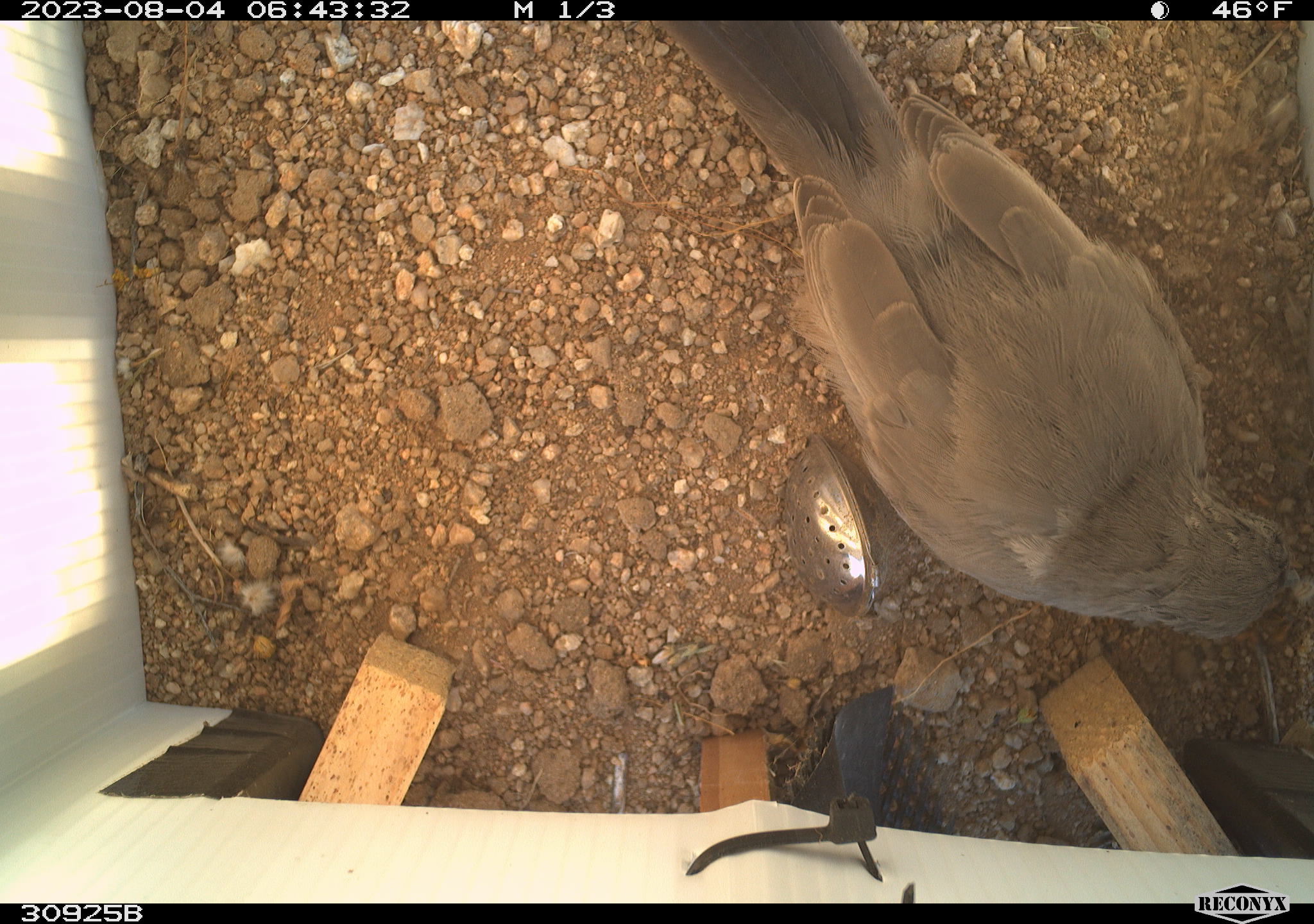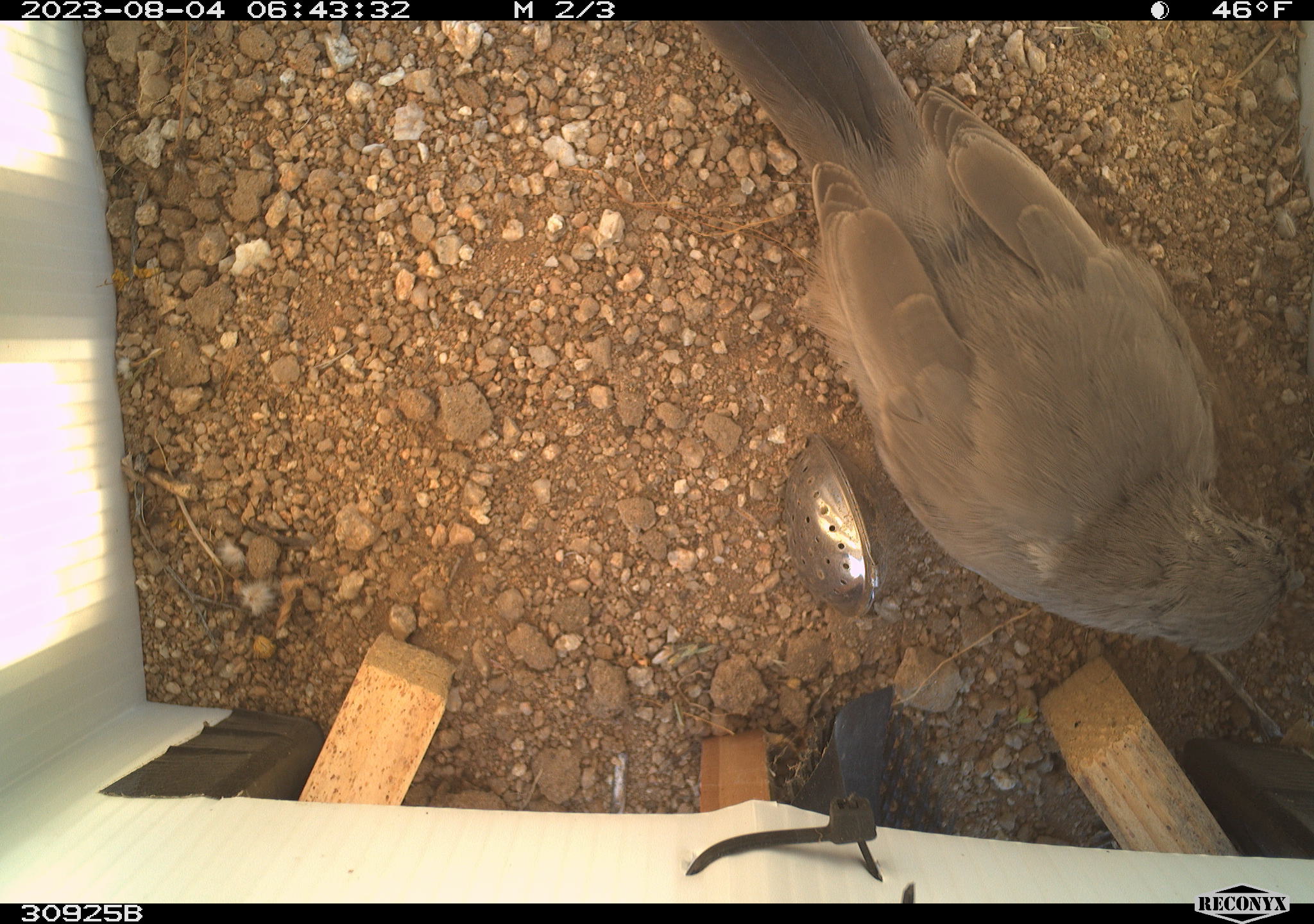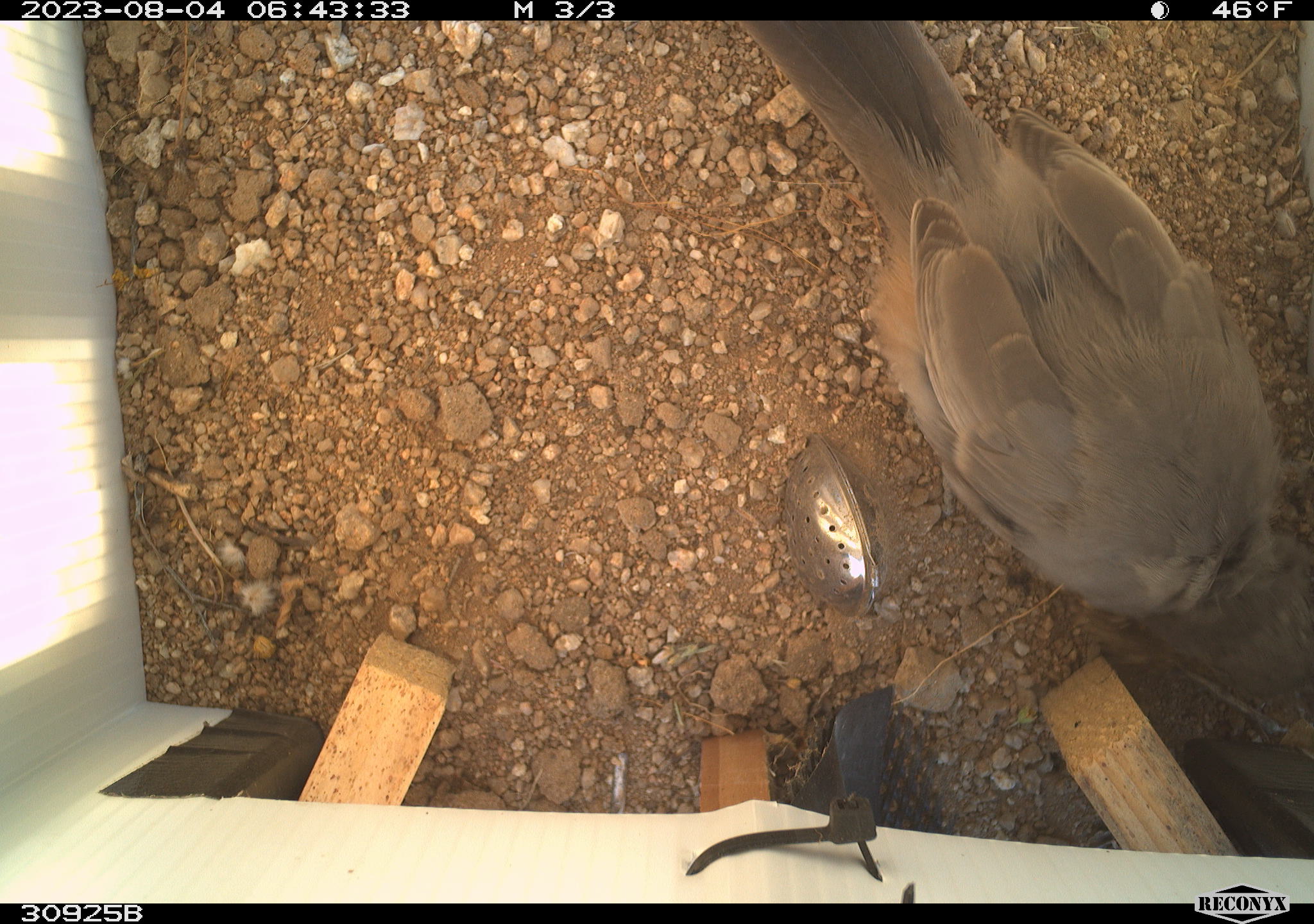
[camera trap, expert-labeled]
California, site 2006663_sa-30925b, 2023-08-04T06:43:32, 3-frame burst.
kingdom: Animalia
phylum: Chordata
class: Aves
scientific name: Aves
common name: bird